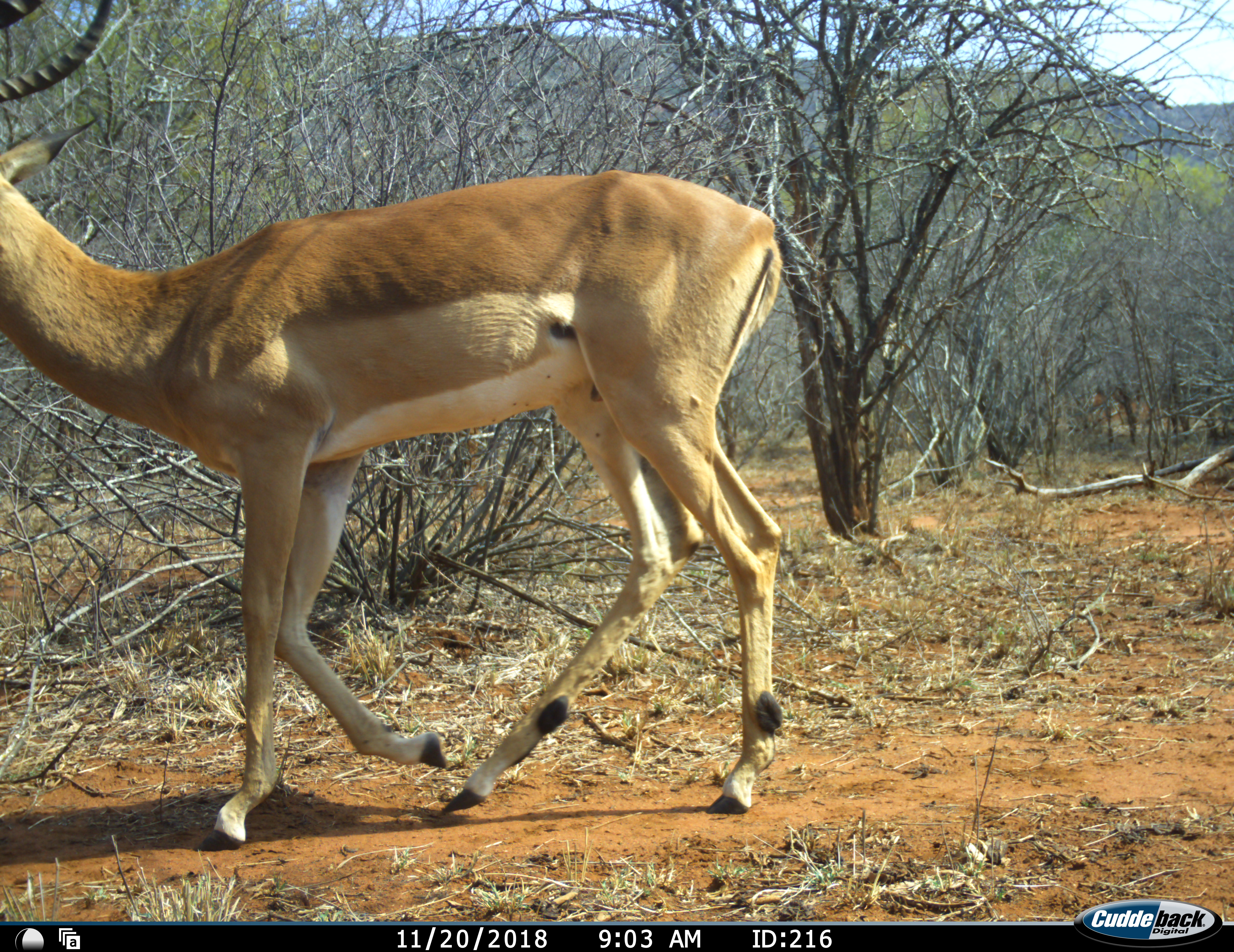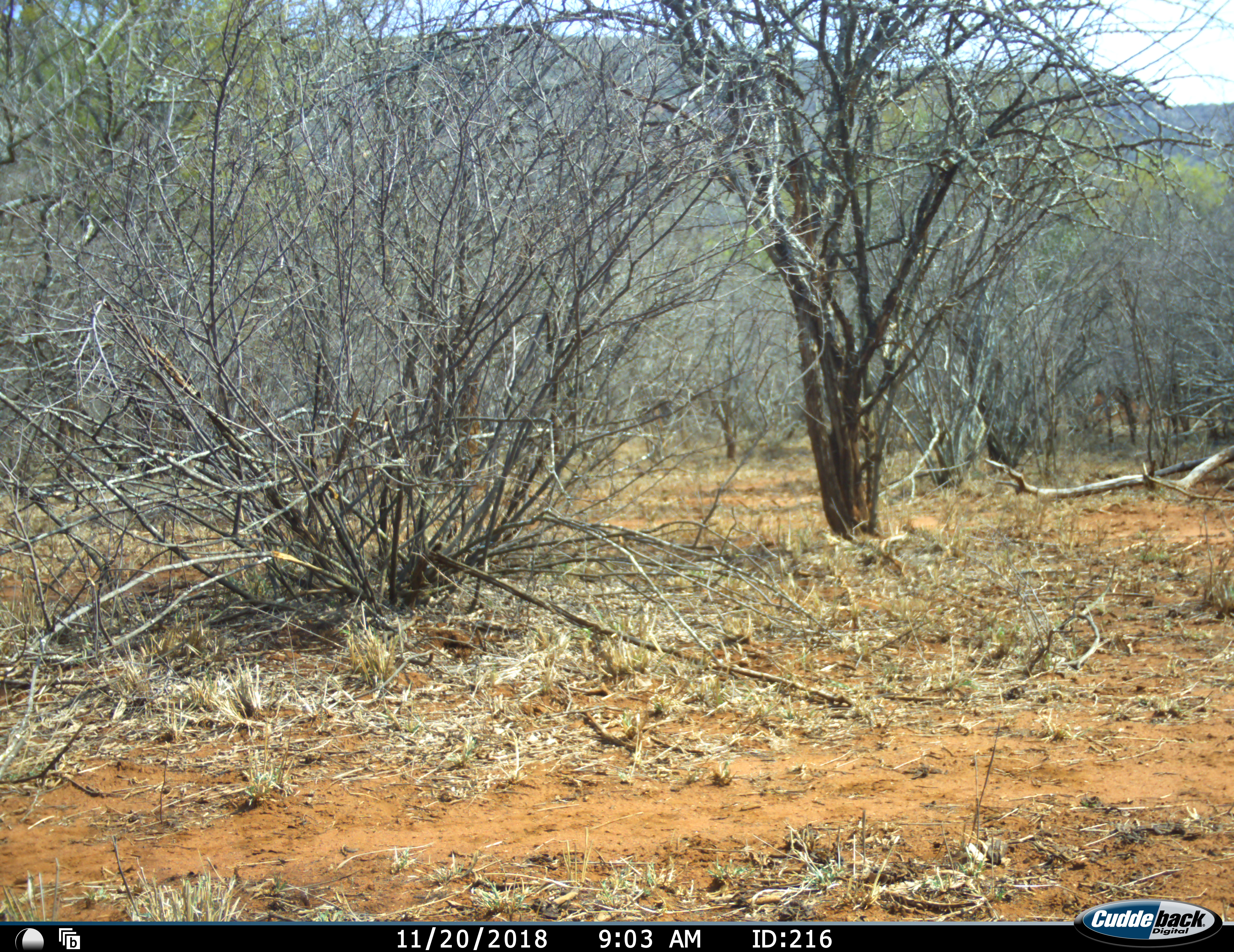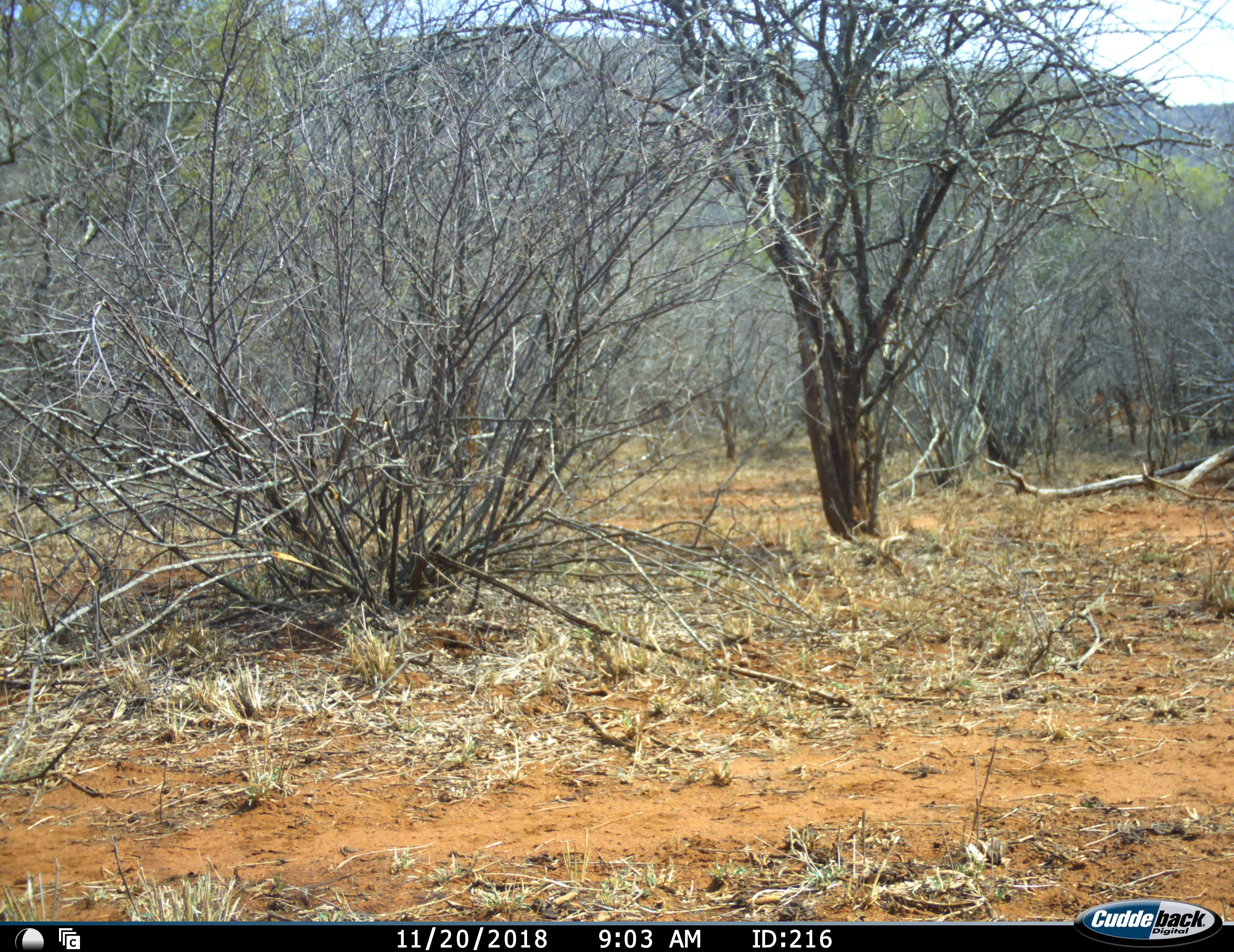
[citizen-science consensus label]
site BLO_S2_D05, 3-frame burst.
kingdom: Animalia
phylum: Chordata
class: Mammalia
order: Artiodactyla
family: Bovidae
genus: Aepyceros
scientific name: Aepyceros melampus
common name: impala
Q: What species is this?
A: Impala (Aepyceros melampus).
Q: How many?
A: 1.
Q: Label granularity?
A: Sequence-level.